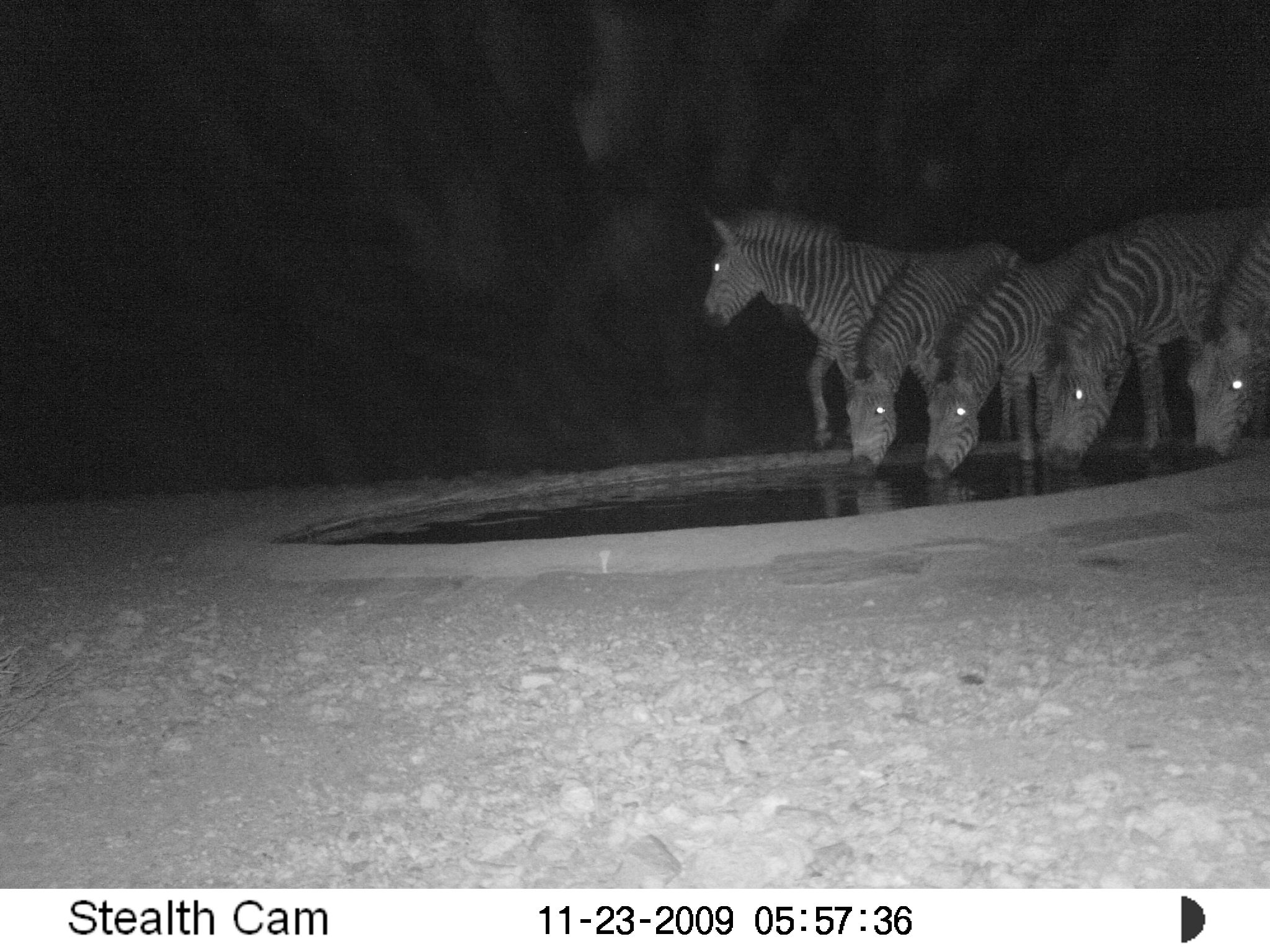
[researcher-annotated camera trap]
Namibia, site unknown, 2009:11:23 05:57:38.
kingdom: Animalia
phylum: Chordata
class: Mammalia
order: Perissodactyla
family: Equidae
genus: Equus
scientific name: Equus zebra hartmannae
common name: hartmann's mountain zebra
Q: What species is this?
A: Equus zebra hartmannae (hartmann's mountain zebra).